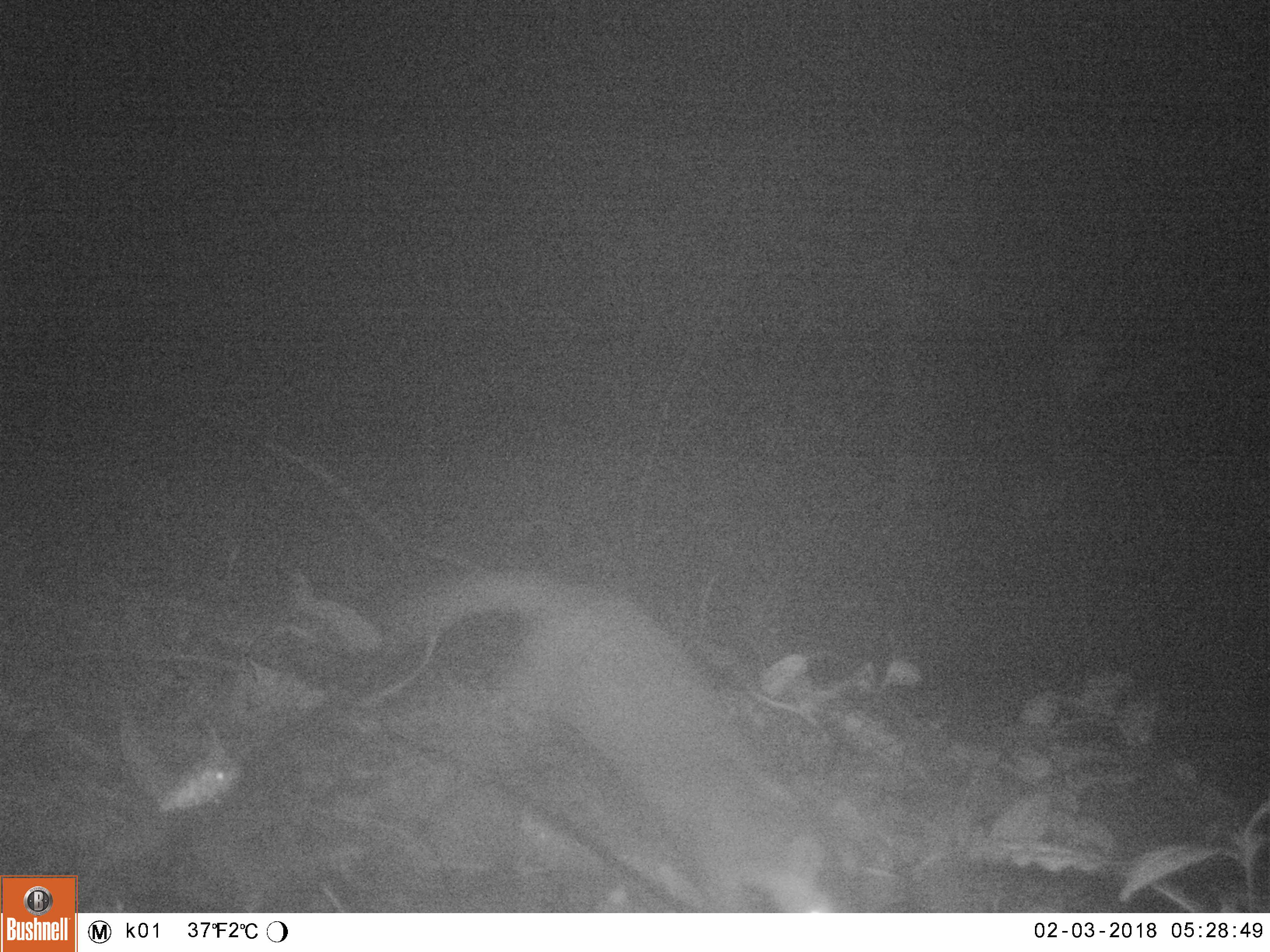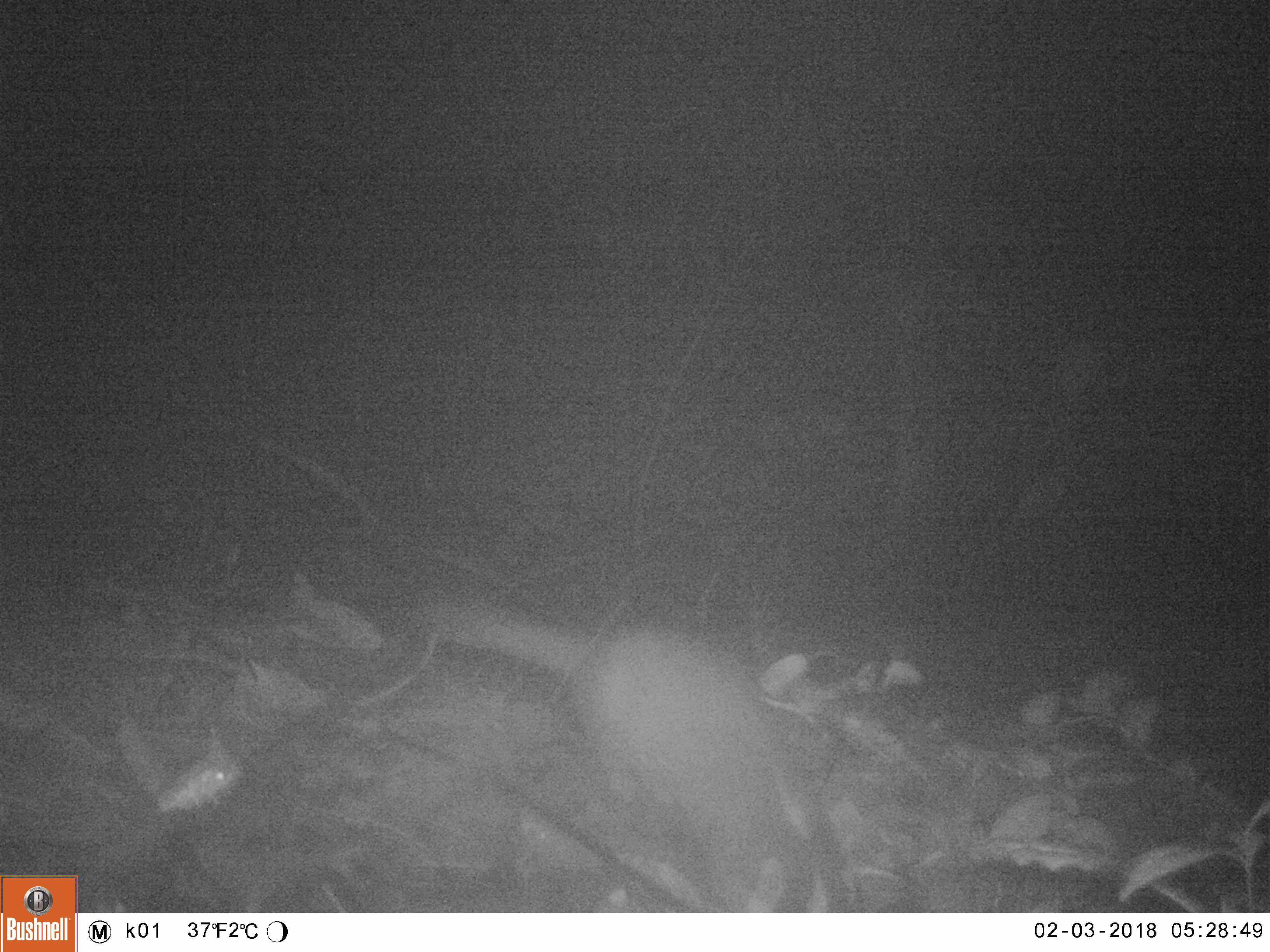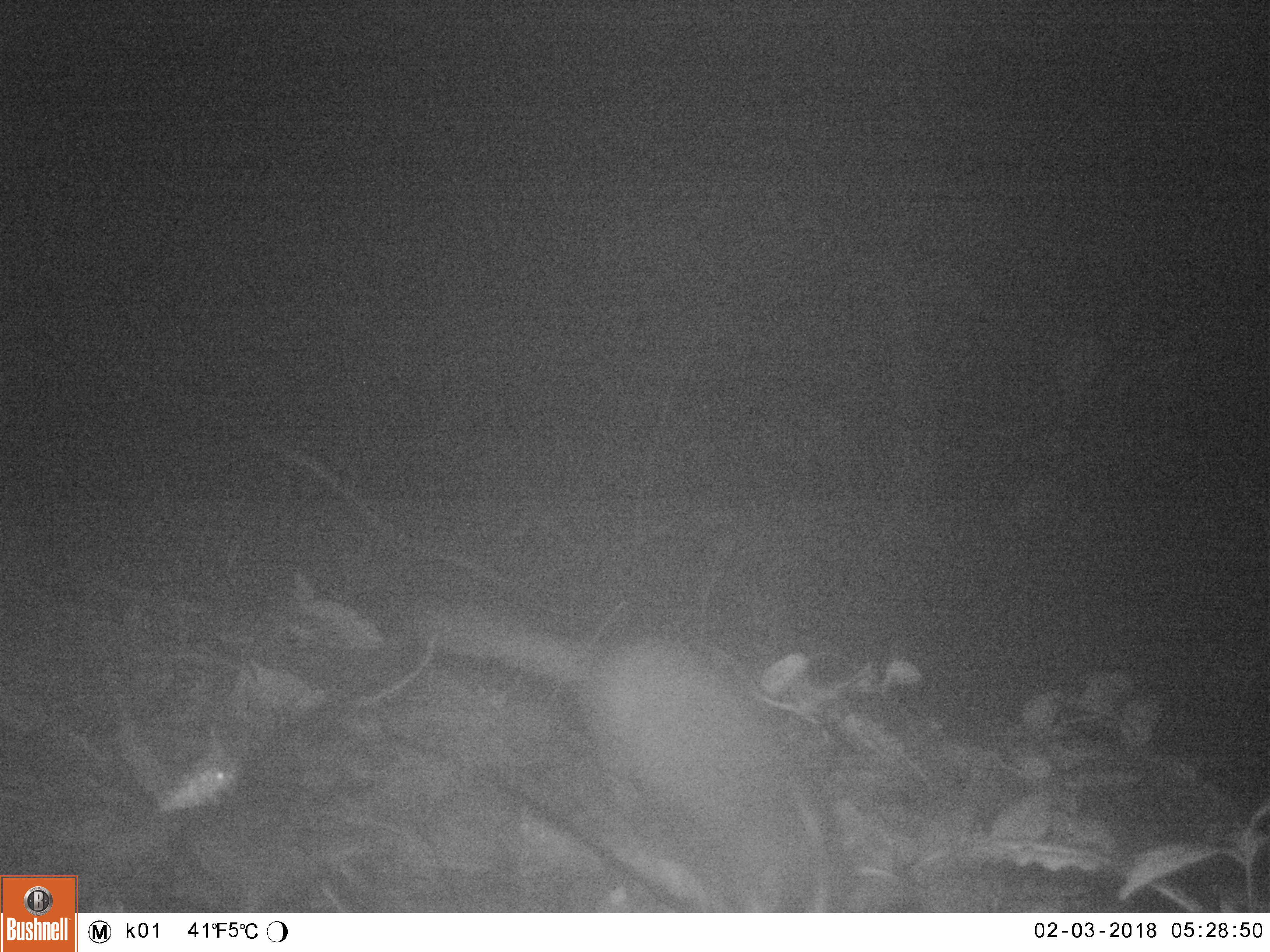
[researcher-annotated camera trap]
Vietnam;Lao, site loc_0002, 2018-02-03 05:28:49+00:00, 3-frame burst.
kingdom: Animalia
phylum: Chordata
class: Mammalia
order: Carnivora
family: Mustelidae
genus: Melogale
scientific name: Melogale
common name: ferret badger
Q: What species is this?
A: Ferret badger (Melogale).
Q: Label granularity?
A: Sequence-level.